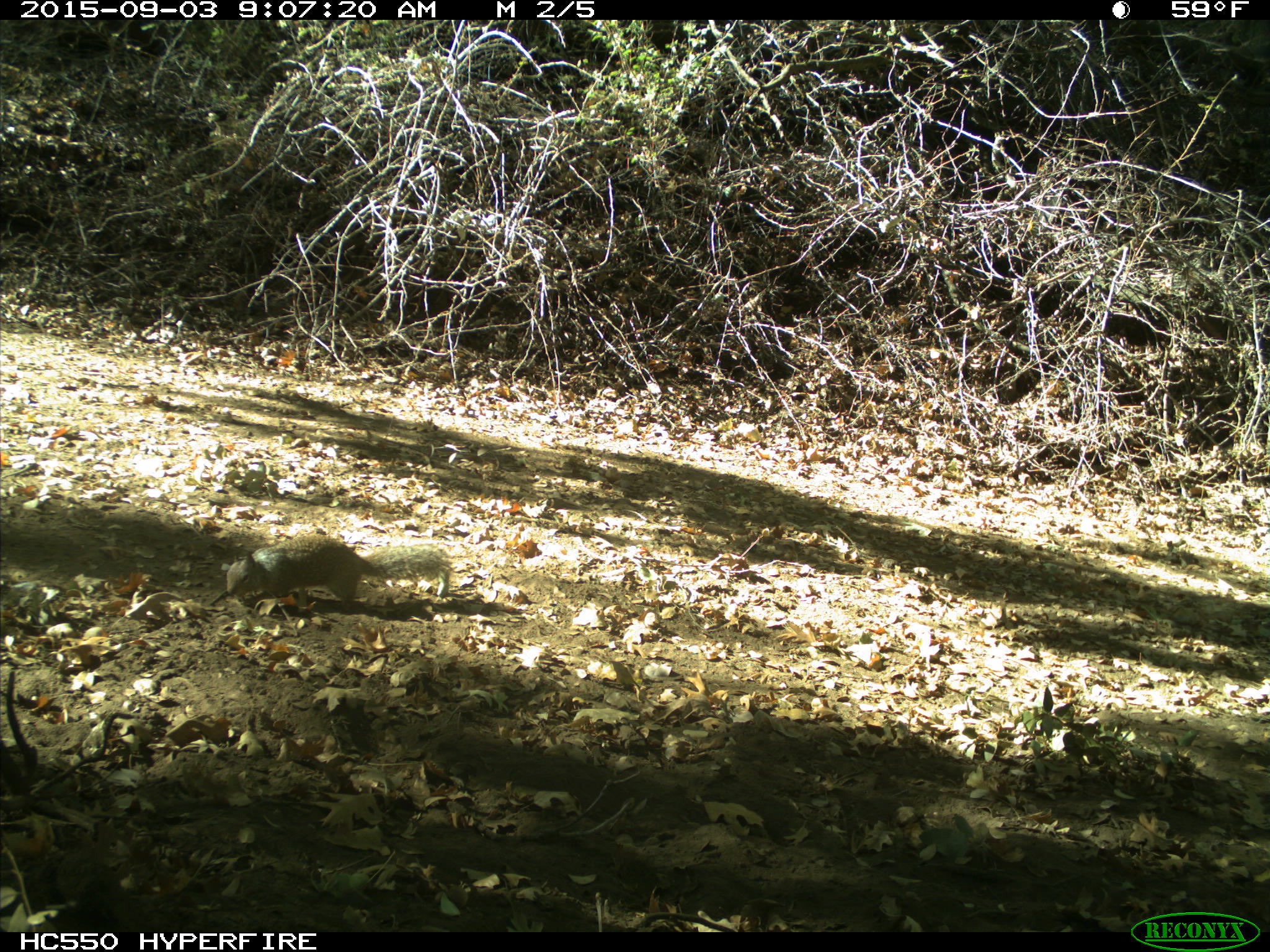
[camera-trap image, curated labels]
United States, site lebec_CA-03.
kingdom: Animalia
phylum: Chordata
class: Mammalia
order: Rodentia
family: Sciuridae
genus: Otospermophilus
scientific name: Otospermophilus beecheyi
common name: california ground squirrel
Otospermophilus beecheyi (california ground squirrel).